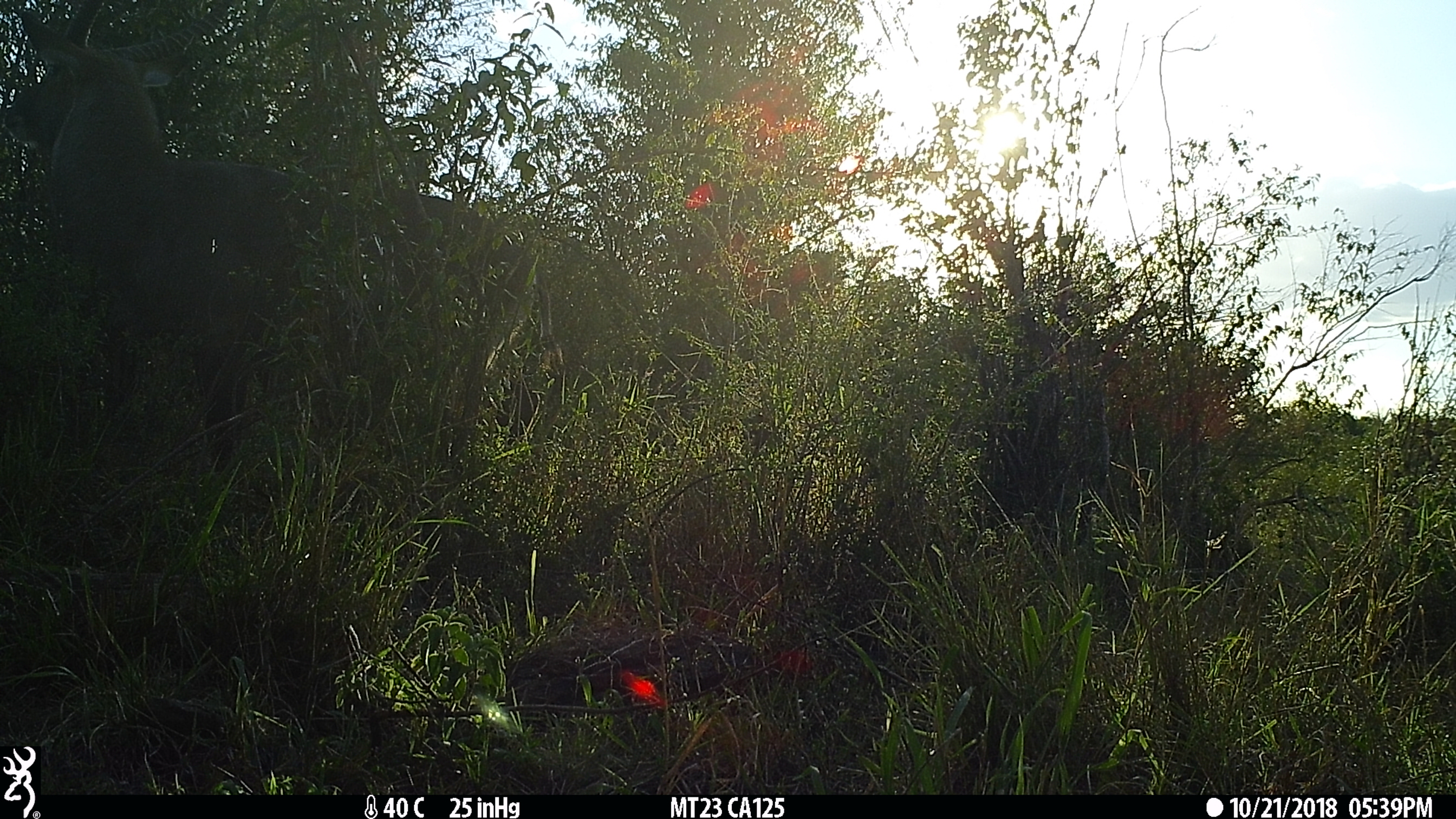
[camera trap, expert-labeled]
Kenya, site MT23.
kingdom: Animalia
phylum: Chordata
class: Mammalia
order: Artiodactyla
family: Bovidae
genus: Kobus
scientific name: Kobus ellipsiprymnus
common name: waterbuck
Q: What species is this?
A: Waterbuck (Kobus ellipsiprymnus).